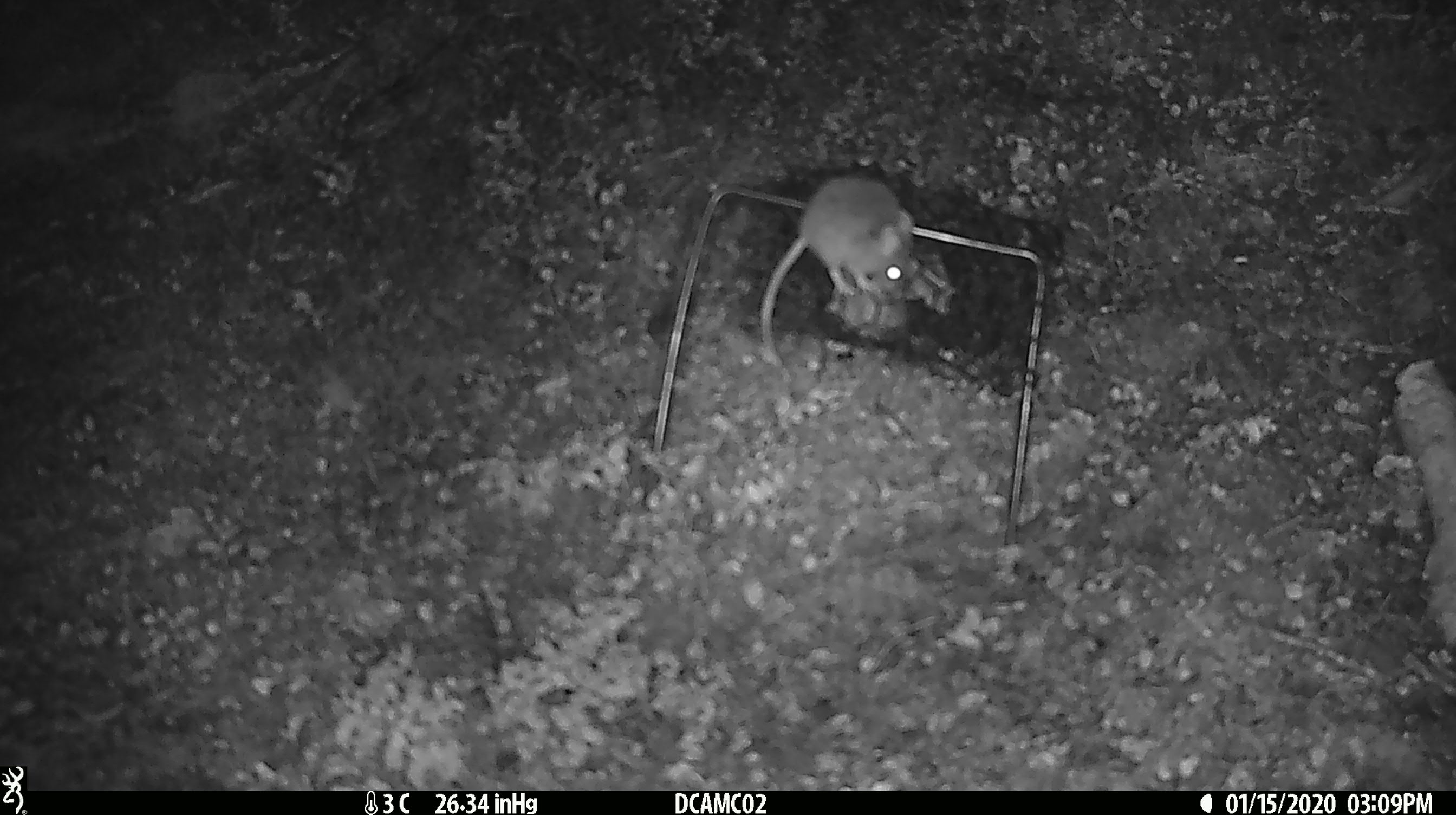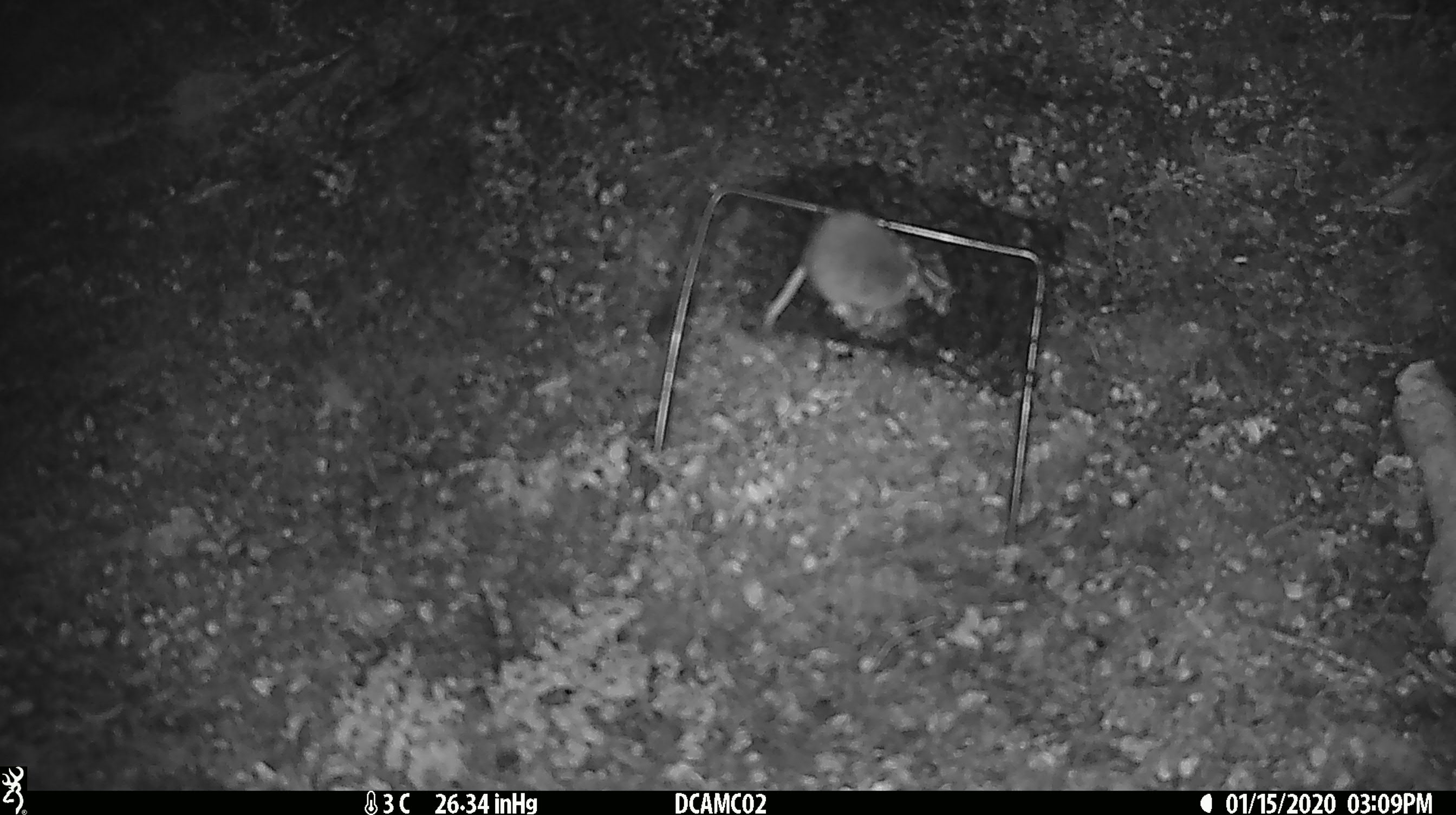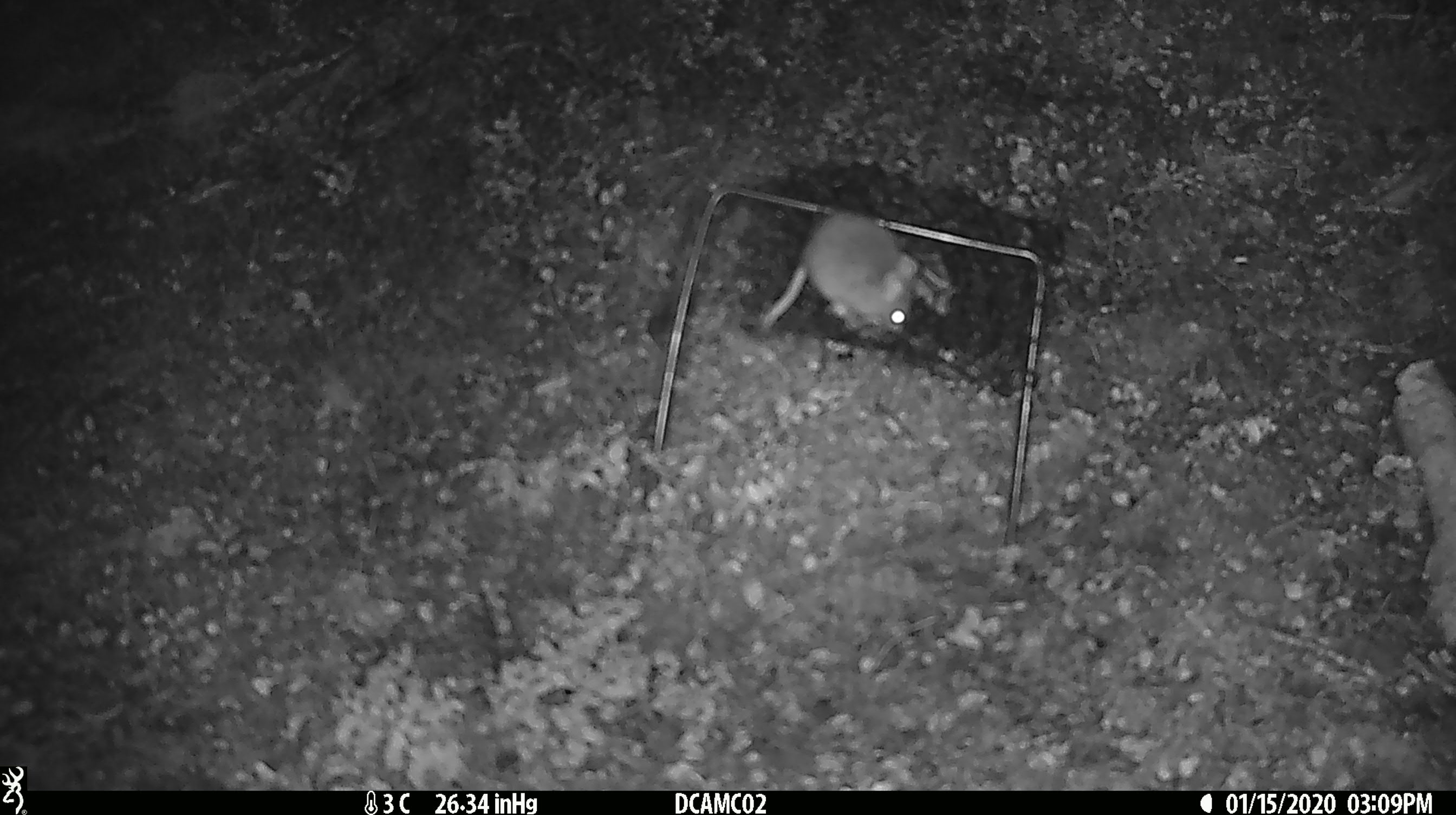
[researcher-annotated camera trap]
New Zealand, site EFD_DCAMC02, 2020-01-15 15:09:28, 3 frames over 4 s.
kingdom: Animalia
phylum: Chordata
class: Mammalia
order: Rodentia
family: Muridae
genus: Mus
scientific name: Mus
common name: mouse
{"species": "mouse (Mus)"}